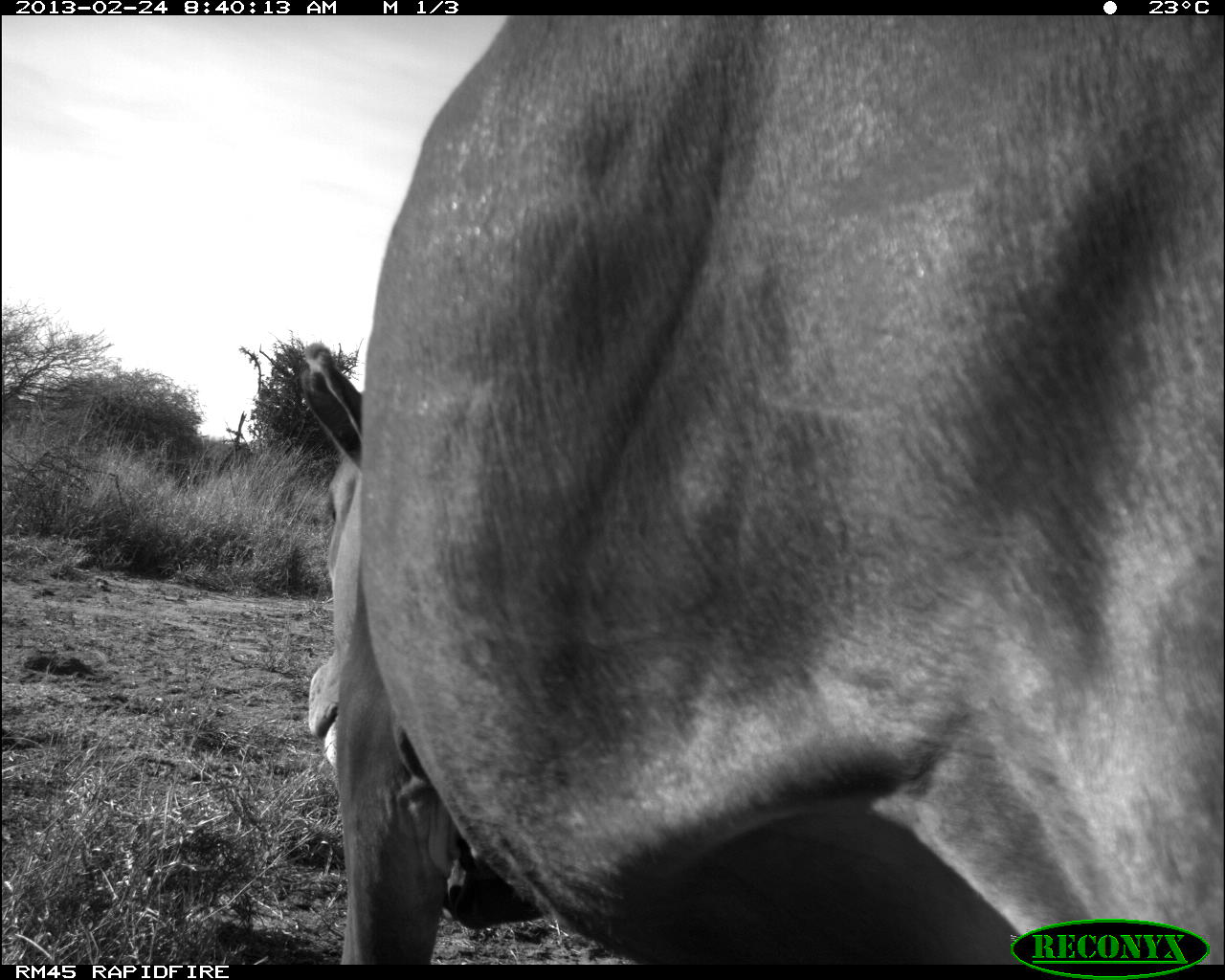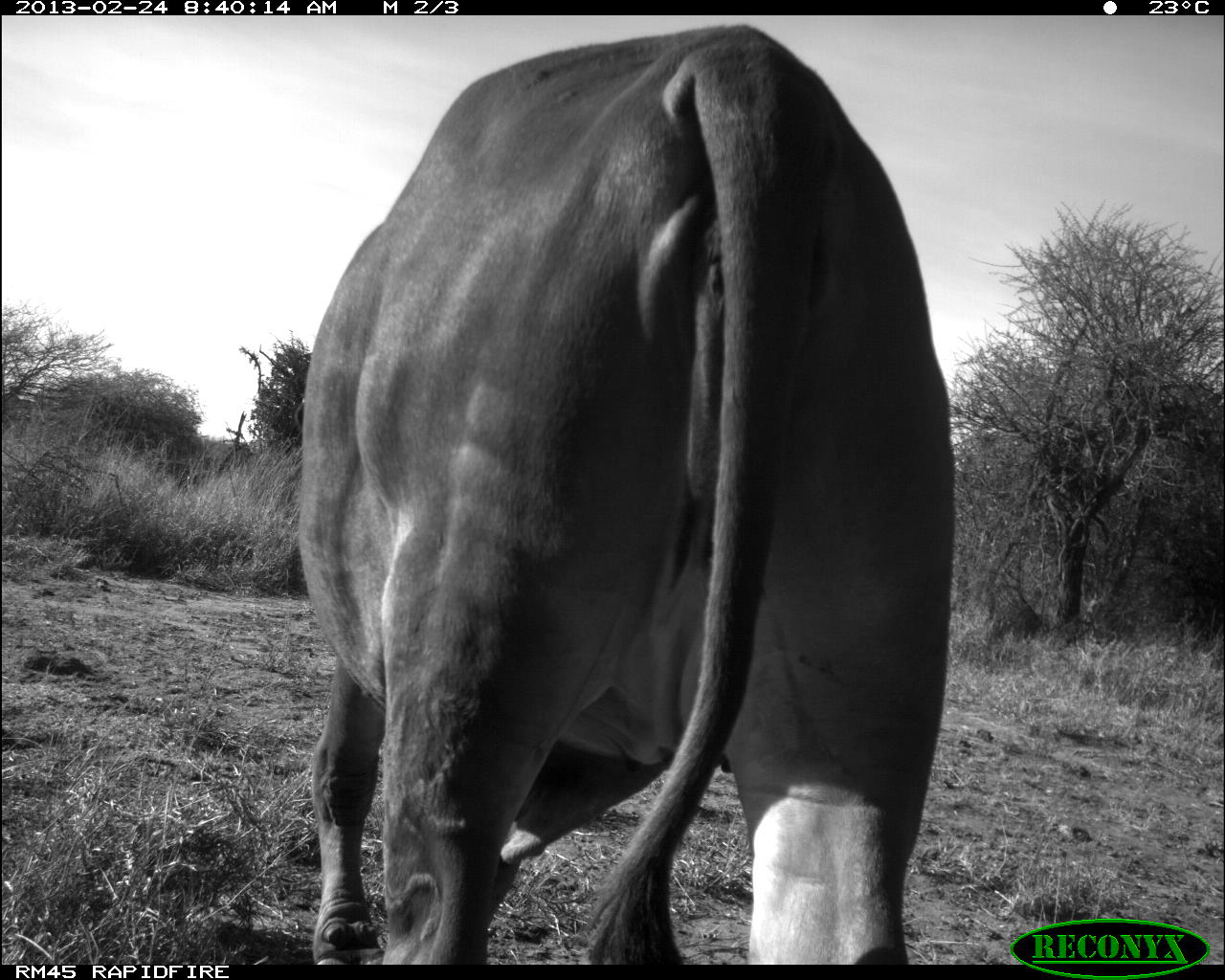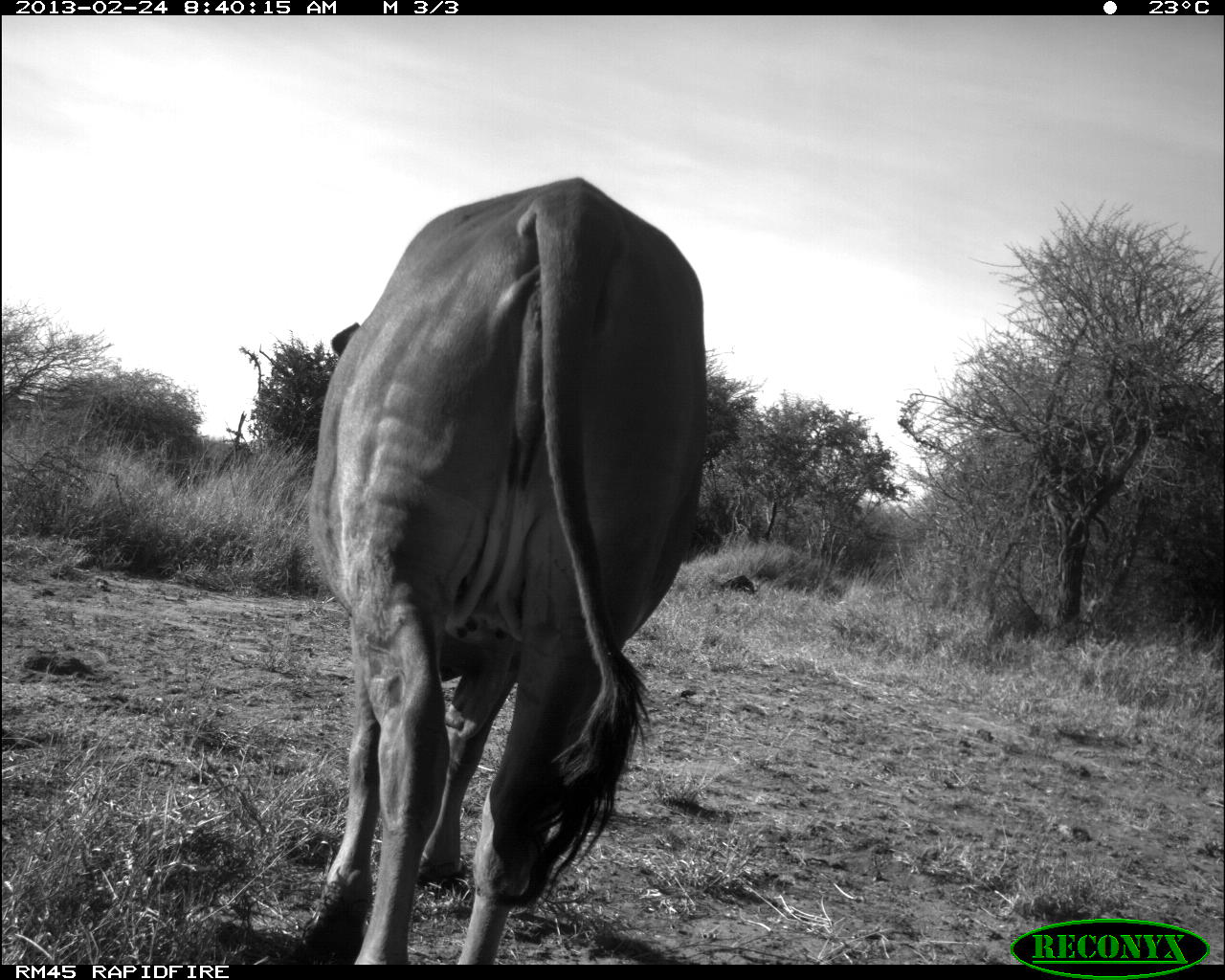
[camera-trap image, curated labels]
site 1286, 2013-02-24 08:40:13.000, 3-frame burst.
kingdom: Animalia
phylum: Chordata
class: Mammalia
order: Artiodactyla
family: Bovidae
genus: Bos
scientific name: Bos taurus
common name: domestic cattle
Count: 1.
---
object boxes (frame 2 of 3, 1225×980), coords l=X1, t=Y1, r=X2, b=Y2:
bos taurus: l=302, t=20, r=966, b=960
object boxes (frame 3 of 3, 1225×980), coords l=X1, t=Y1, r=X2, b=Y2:
bos taurus: l=302, t=176, r=718, b=969